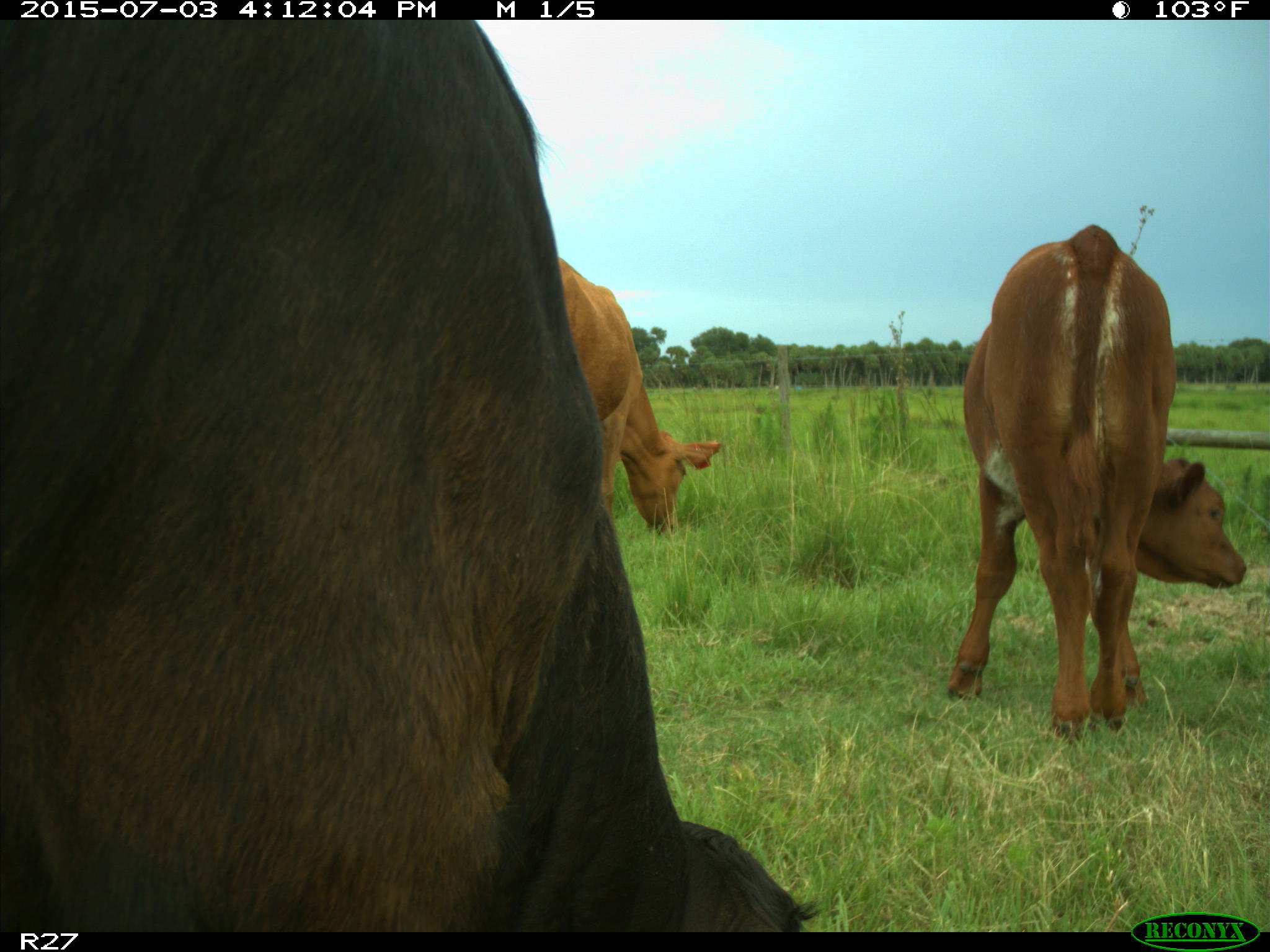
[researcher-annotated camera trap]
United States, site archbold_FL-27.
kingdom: Animalia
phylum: Chordata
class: Mammalia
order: Artiodactyla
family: Bovidae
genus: Bos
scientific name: Bos taurus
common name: domestic cow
Bos taurus (domestic cow).